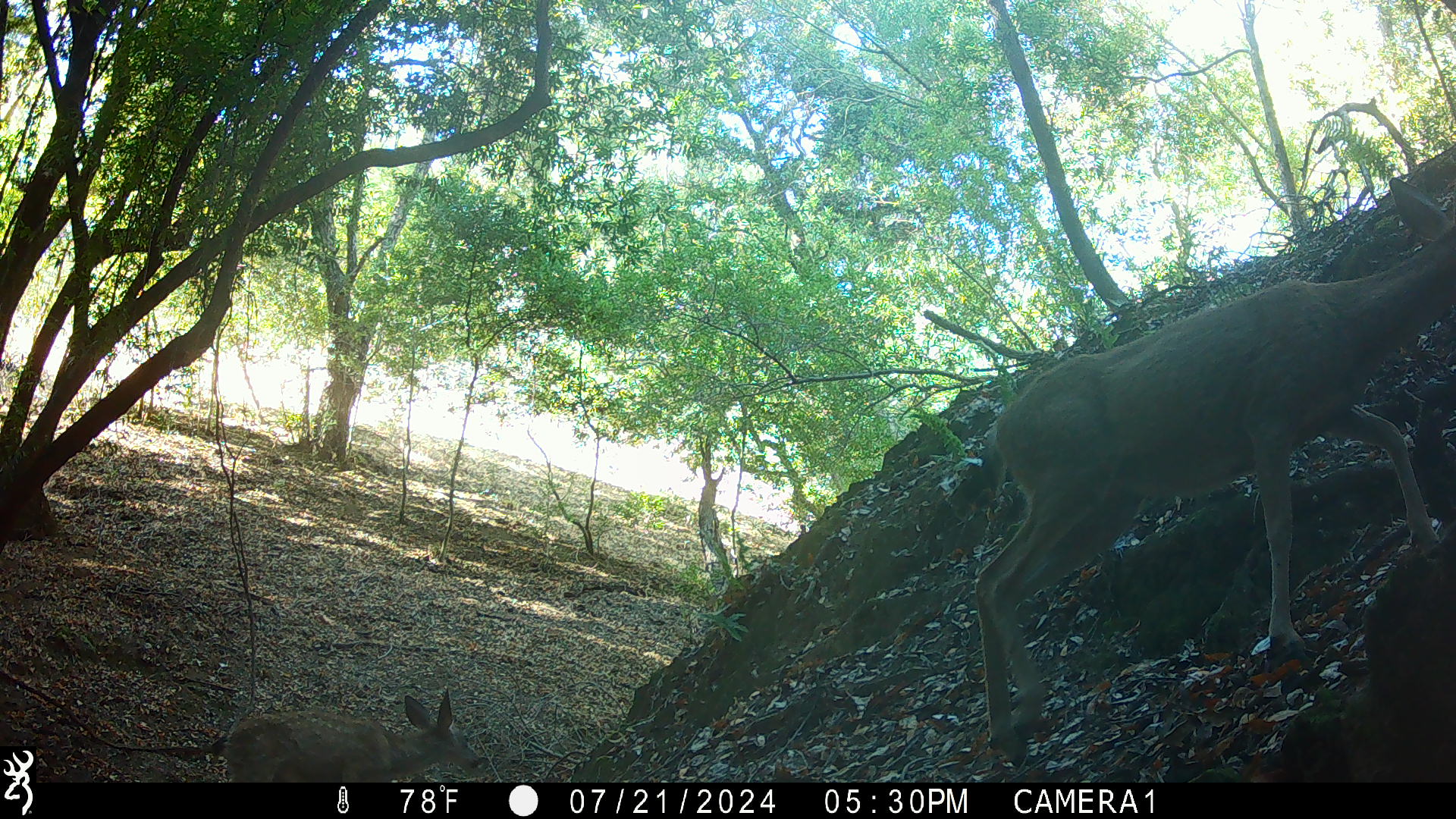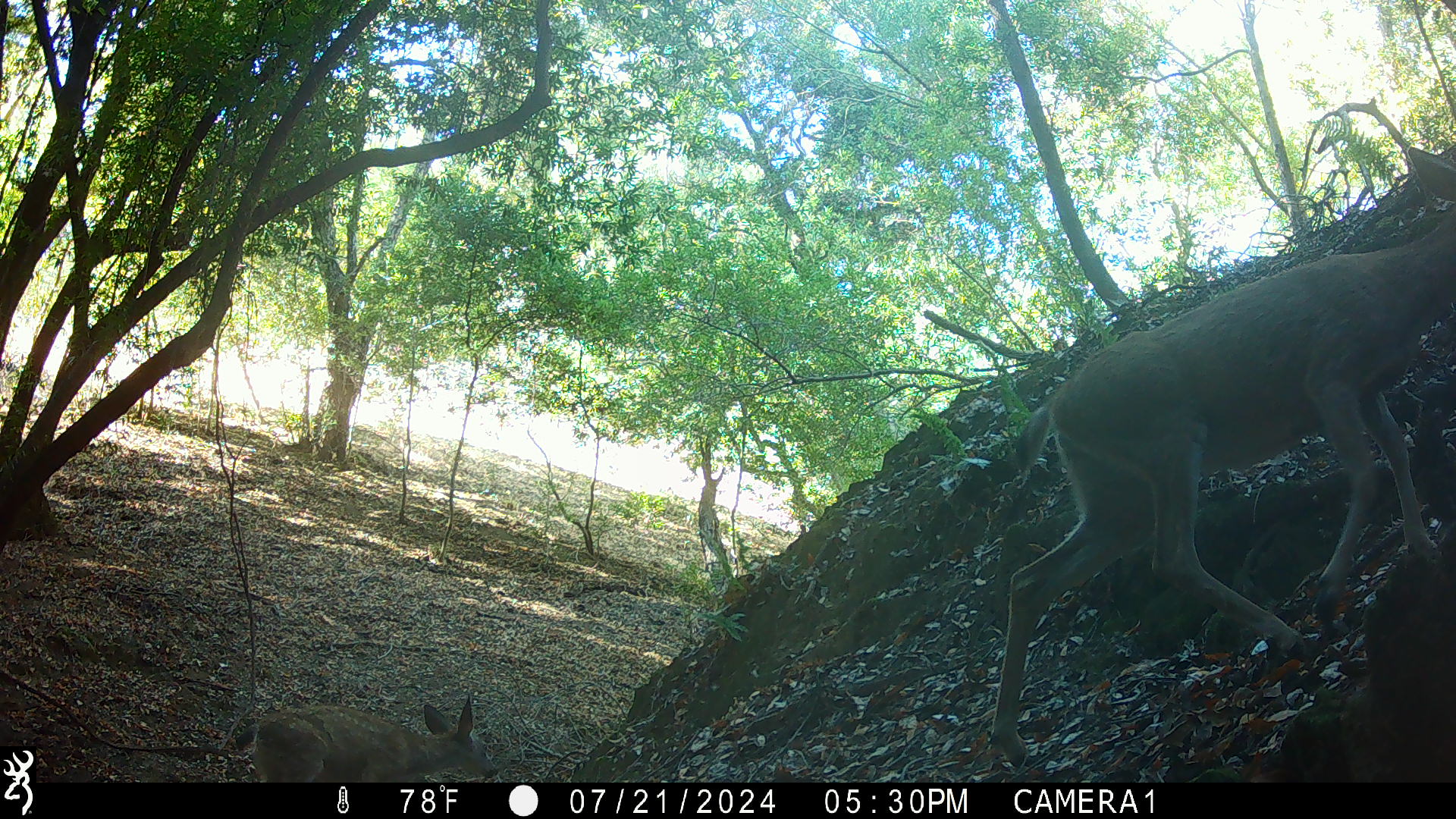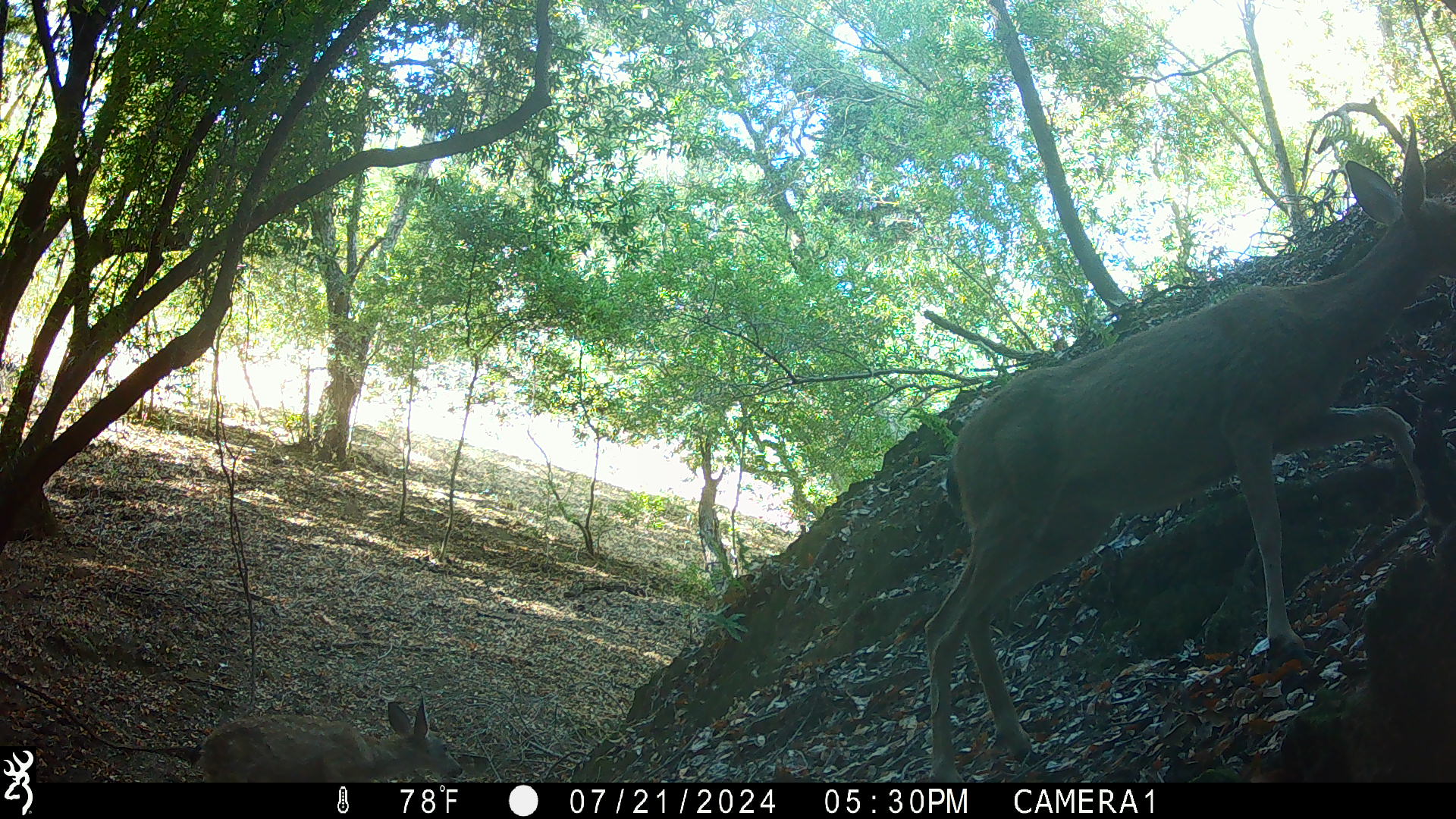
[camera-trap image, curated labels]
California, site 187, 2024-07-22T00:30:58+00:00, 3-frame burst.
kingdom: Animalia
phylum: Chordata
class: Mammalia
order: Artiodactyla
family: Cervidae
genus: Odocoileus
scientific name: Odocoileus hemionus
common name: mule deer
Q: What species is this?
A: Mule deer (Odocoileus hemionus).